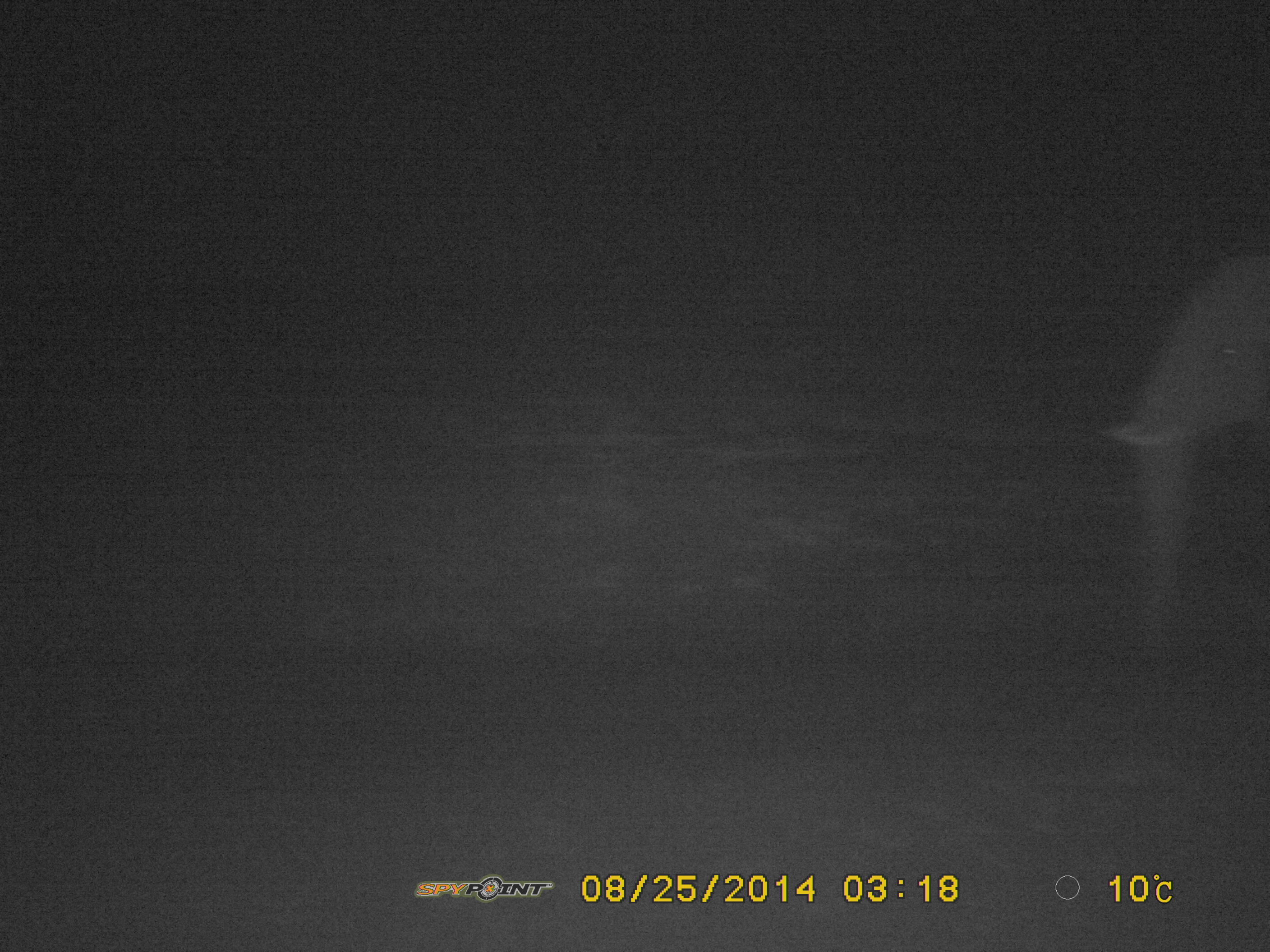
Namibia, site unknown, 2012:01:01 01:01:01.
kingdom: Animalia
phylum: Chordata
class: Mammalia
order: Proboscidea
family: Elephantidae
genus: Loxodonta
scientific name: Loxodonta africana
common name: african elephant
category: loxodanta africana